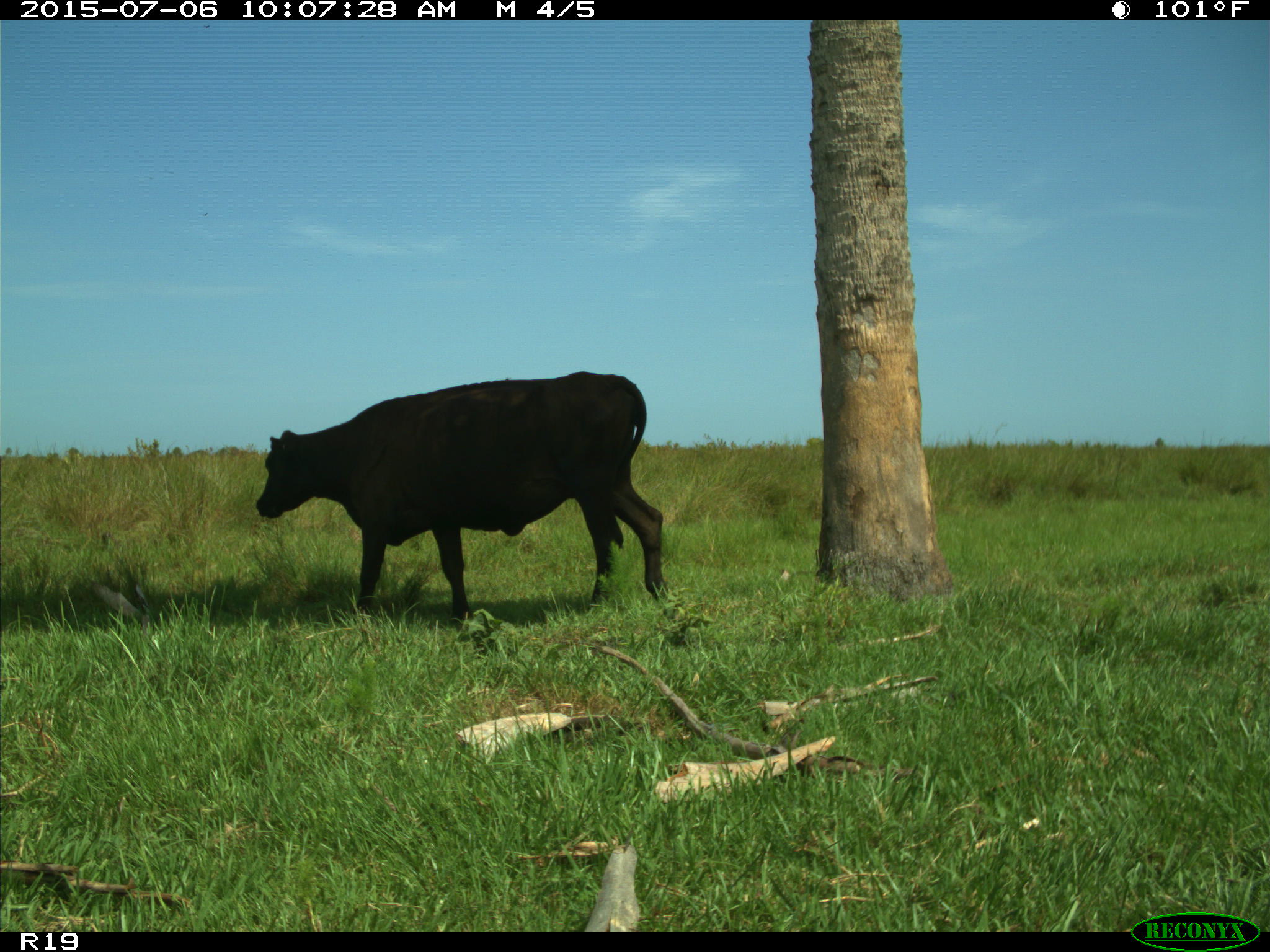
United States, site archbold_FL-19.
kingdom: Animalia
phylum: Chordata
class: Mammalia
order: Artiodactyla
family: Bovidae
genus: Bos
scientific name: Bos taurus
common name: domestic cow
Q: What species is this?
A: Bos taurus (domestic cow).